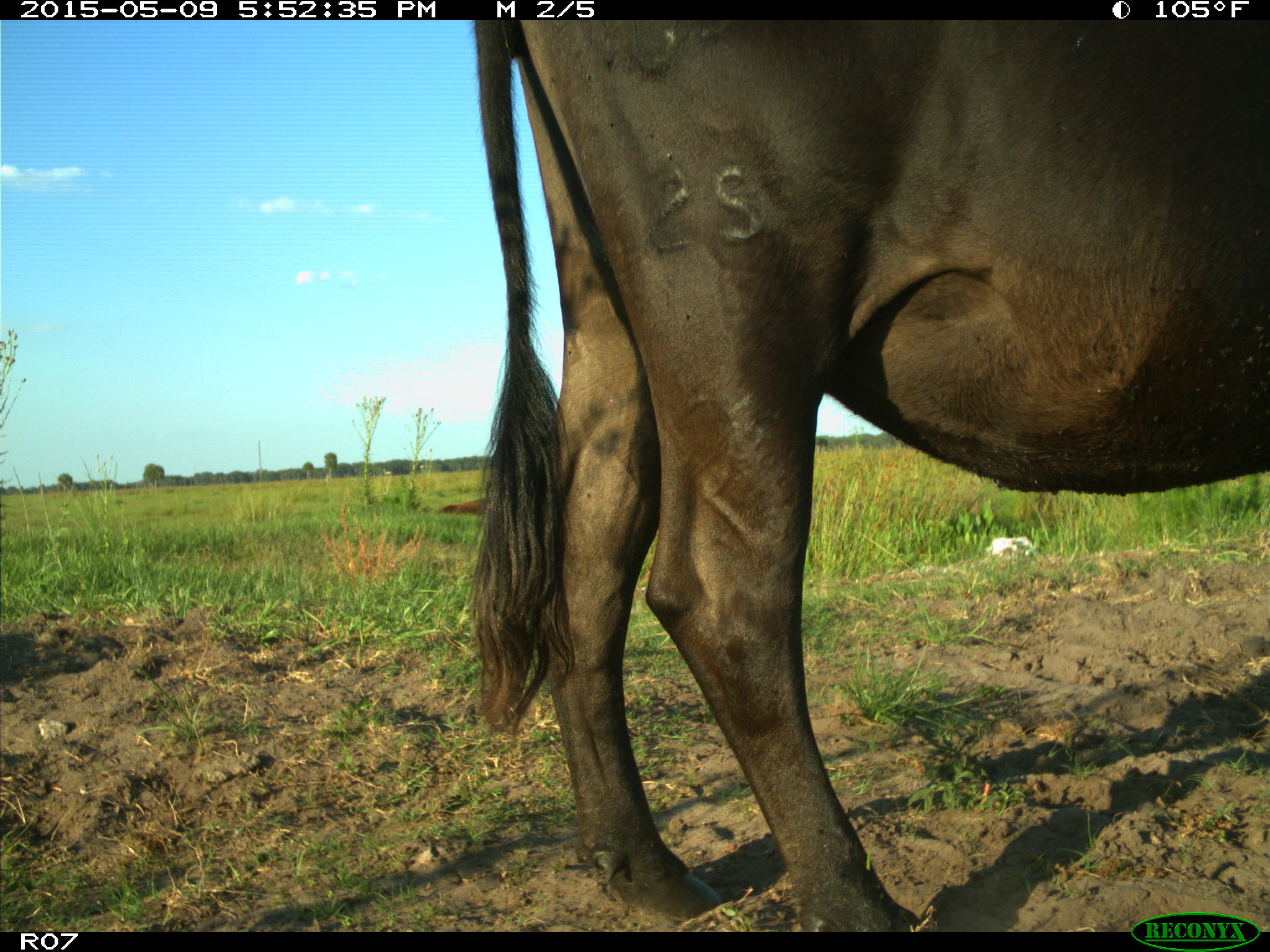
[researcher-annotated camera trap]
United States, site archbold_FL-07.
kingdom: Animalia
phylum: Chordata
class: Mammalia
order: Artiodactyla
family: Bovidae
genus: Bos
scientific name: Bos taurus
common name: domestic cow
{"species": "Bos taurus (domestic cow)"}